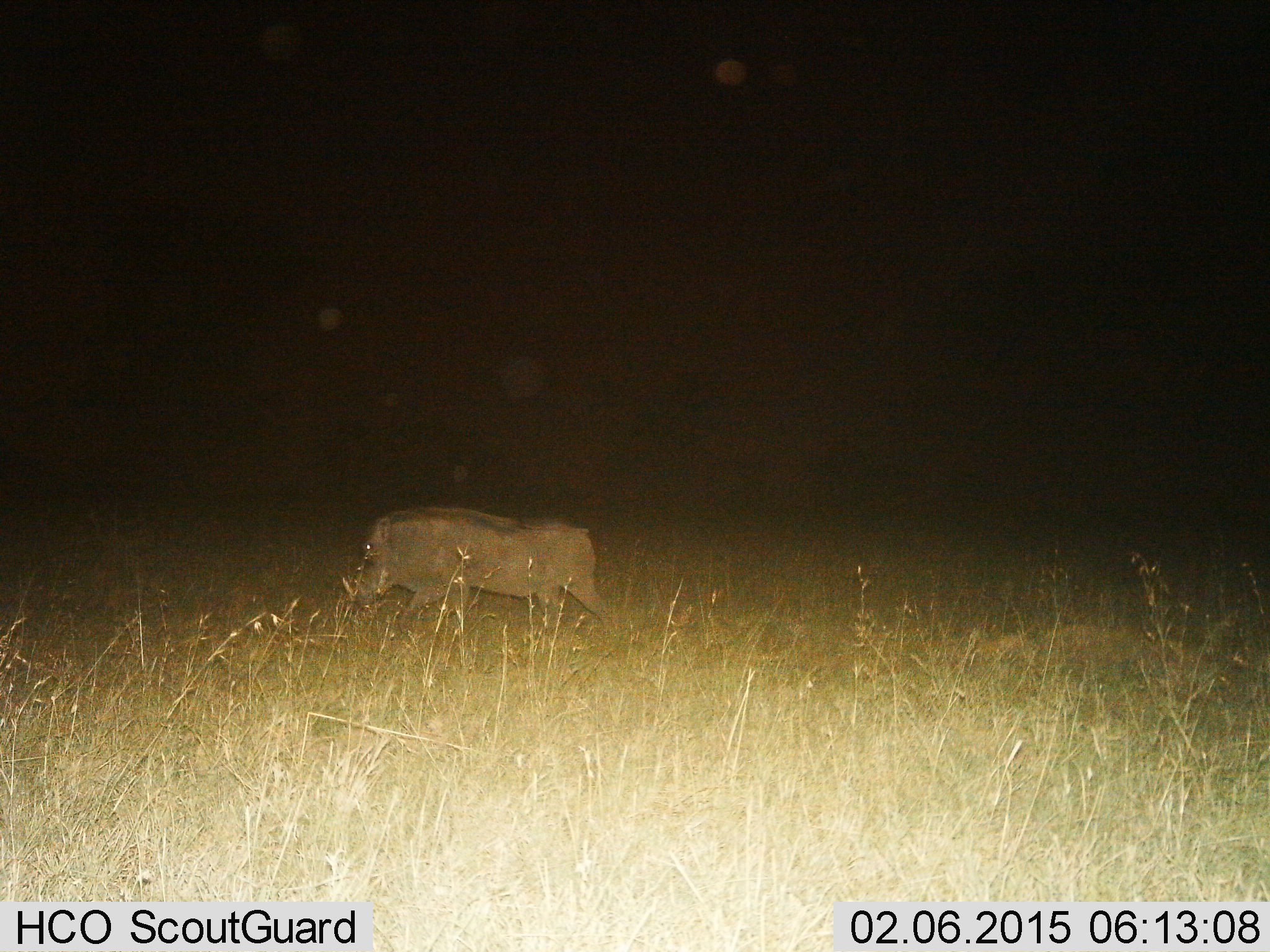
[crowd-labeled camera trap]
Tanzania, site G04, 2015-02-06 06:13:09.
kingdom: Animalia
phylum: Chordata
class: Mammalia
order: Artiodactyla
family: Suidae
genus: Phacochoerus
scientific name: Phacochoerus africanus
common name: warthog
Warthog (Phacochoerus africanus), count 1. Behavior (volunteer vote fractions): standing 33%, resting 0%, moving 67%, interacting 0%. Young present (vote fraction): 0%. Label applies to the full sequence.